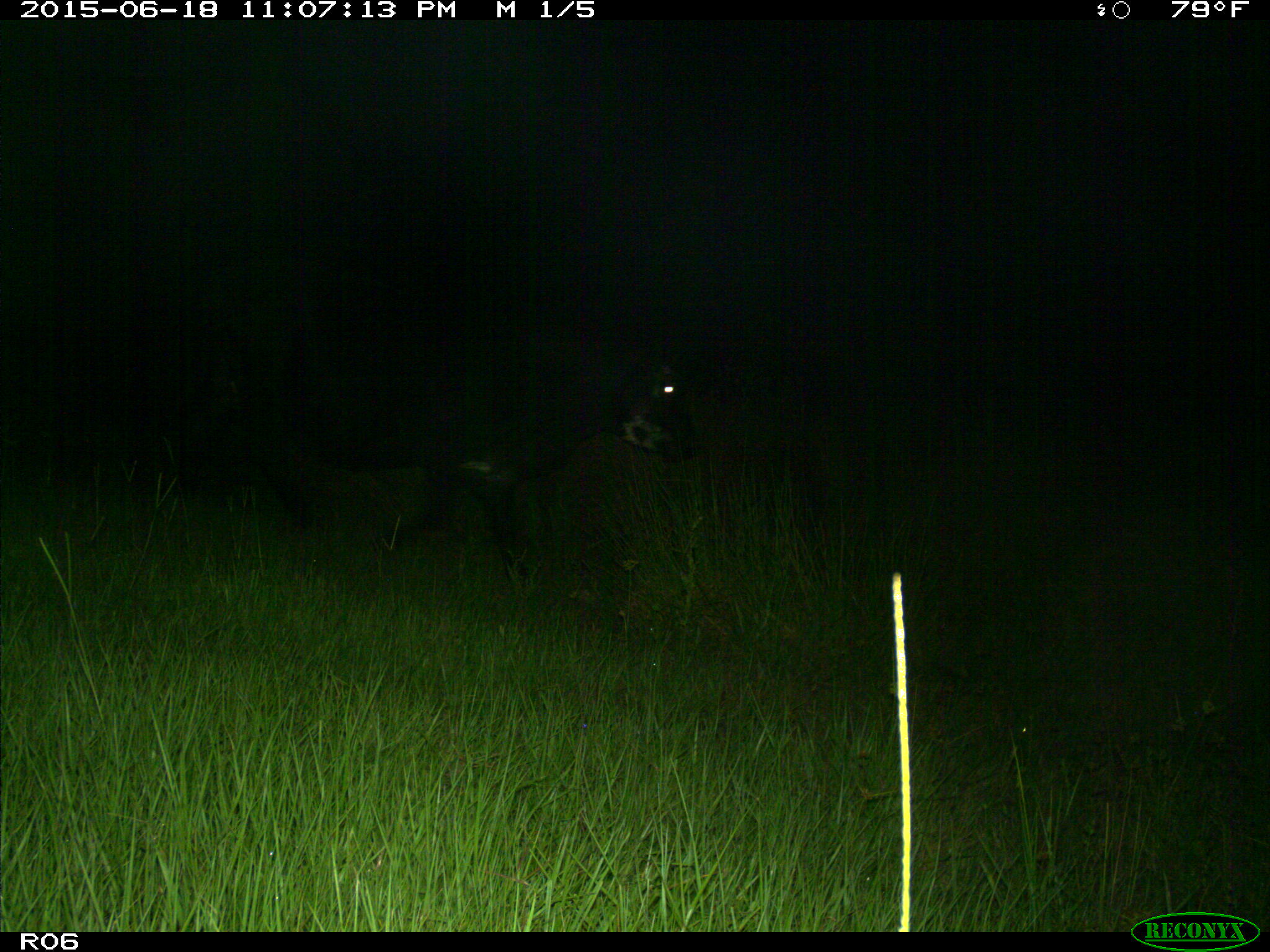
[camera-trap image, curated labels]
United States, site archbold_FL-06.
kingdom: Animalia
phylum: Chordata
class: Mammalia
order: Artiodactyla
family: Bovidae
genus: Bos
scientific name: Bos taurus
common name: domestic cow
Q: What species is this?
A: Bos taurus (domestic cow).